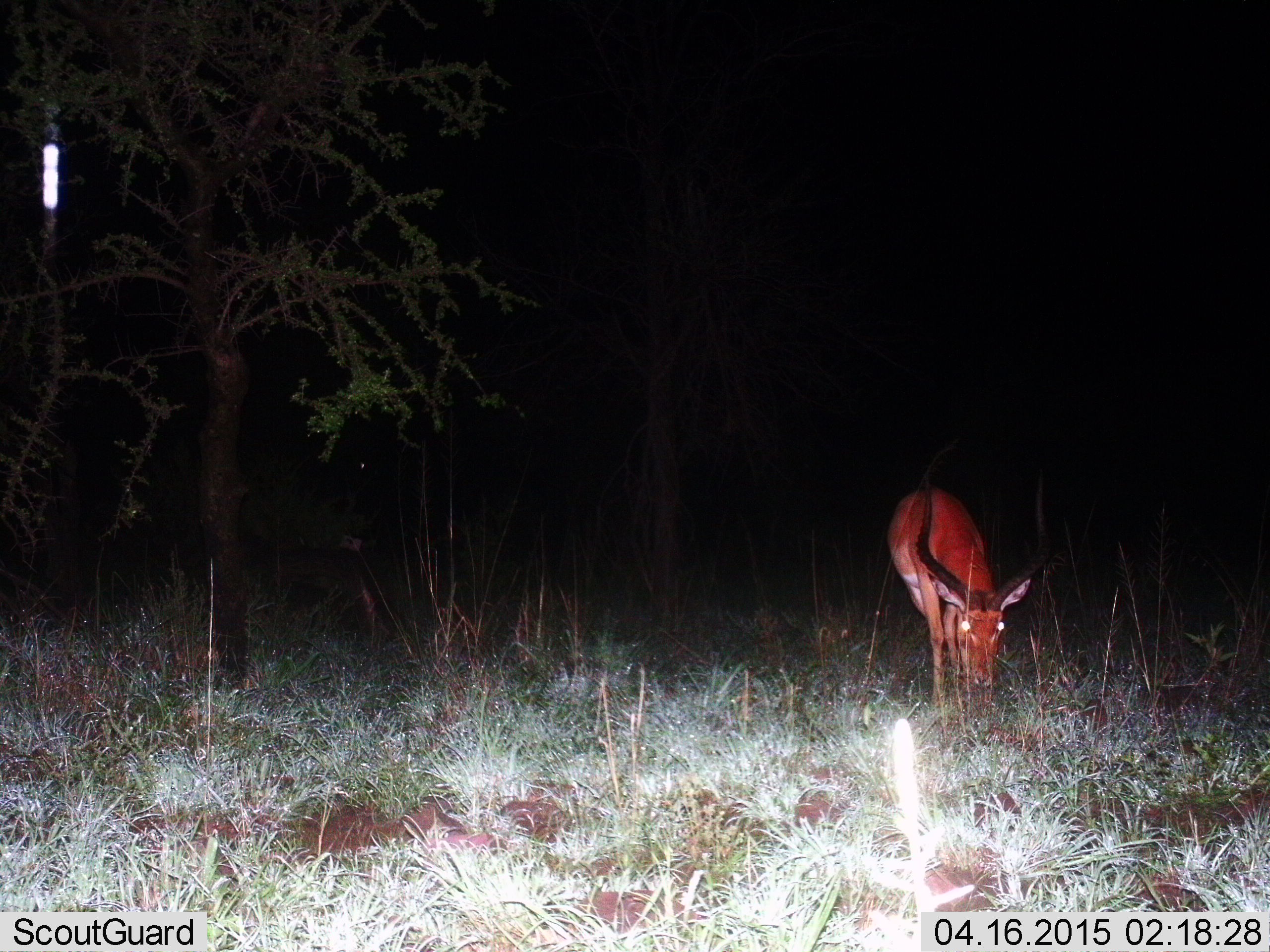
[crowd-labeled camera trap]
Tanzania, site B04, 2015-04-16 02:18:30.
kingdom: Animalia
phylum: Chordata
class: Mammalia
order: Artiodactyla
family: Bovidae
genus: Aepyceros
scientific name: Aepyceros melampus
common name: impala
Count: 1.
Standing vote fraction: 10%.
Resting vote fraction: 0%.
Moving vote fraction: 0%.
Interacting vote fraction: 0%.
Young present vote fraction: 0%.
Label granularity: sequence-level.